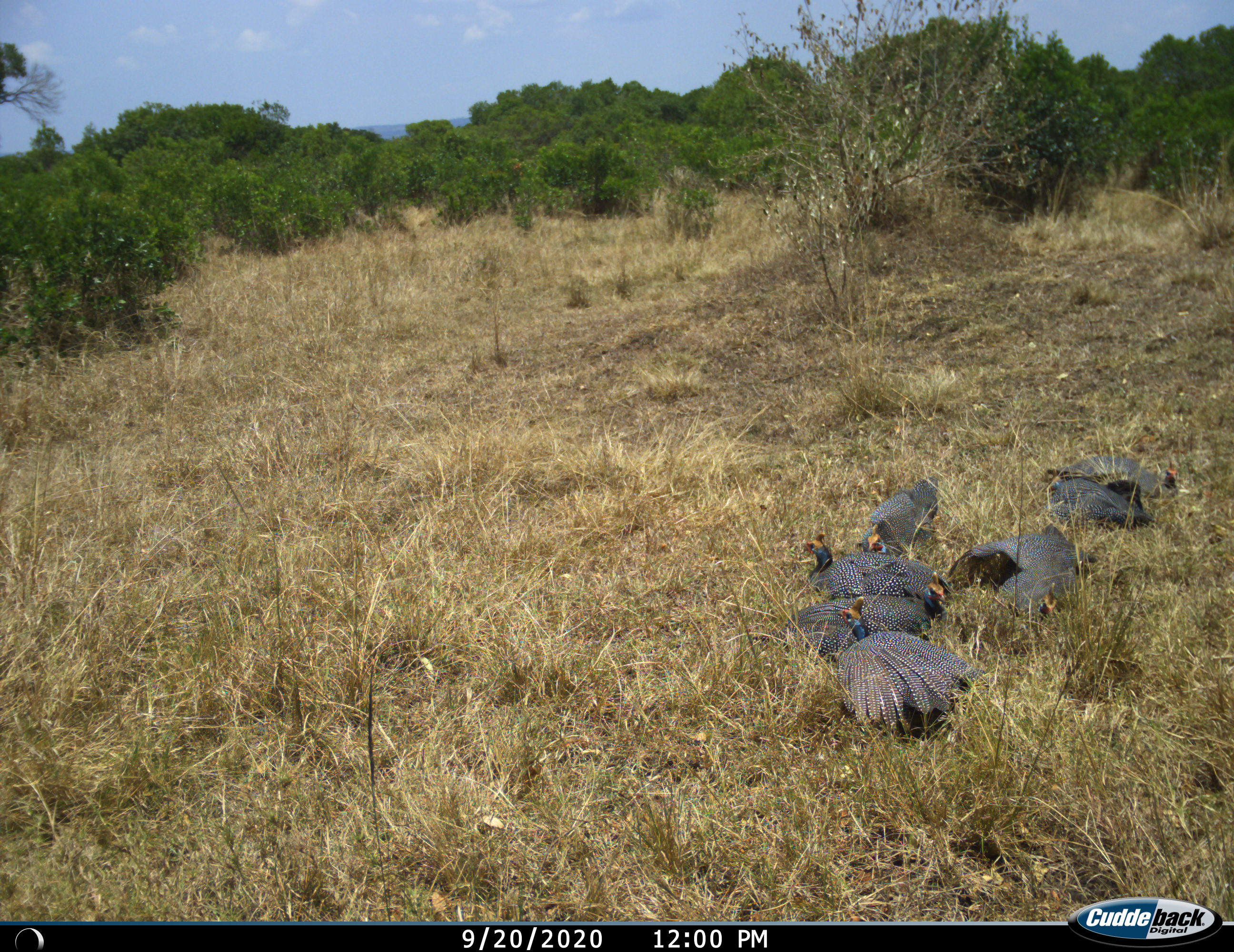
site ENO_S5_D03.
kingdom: Animalia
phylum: Chordata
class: Aves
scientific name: Aves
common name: bird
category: birdother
Birdother (bird) (Aves), count 7. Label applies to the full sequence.